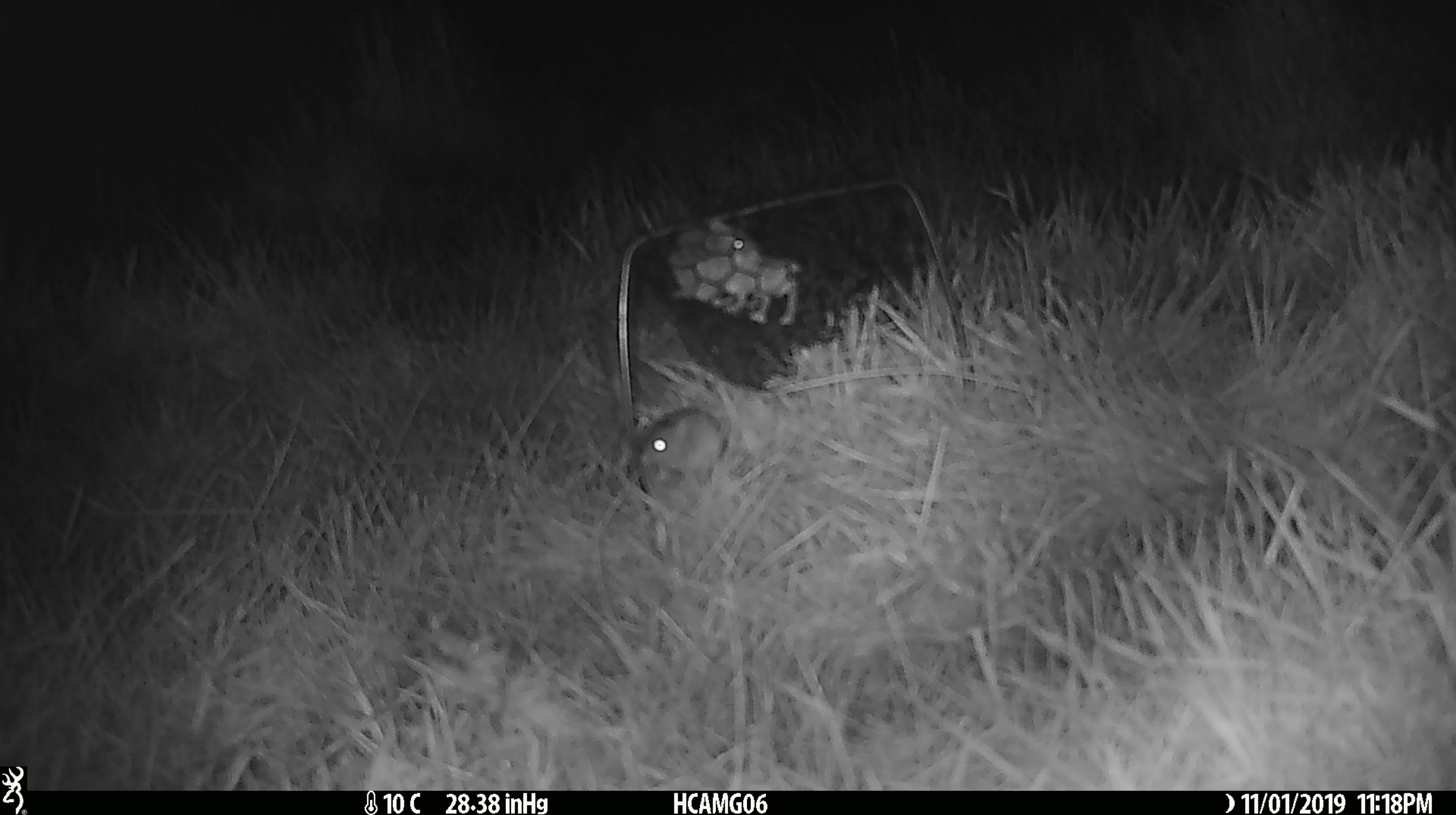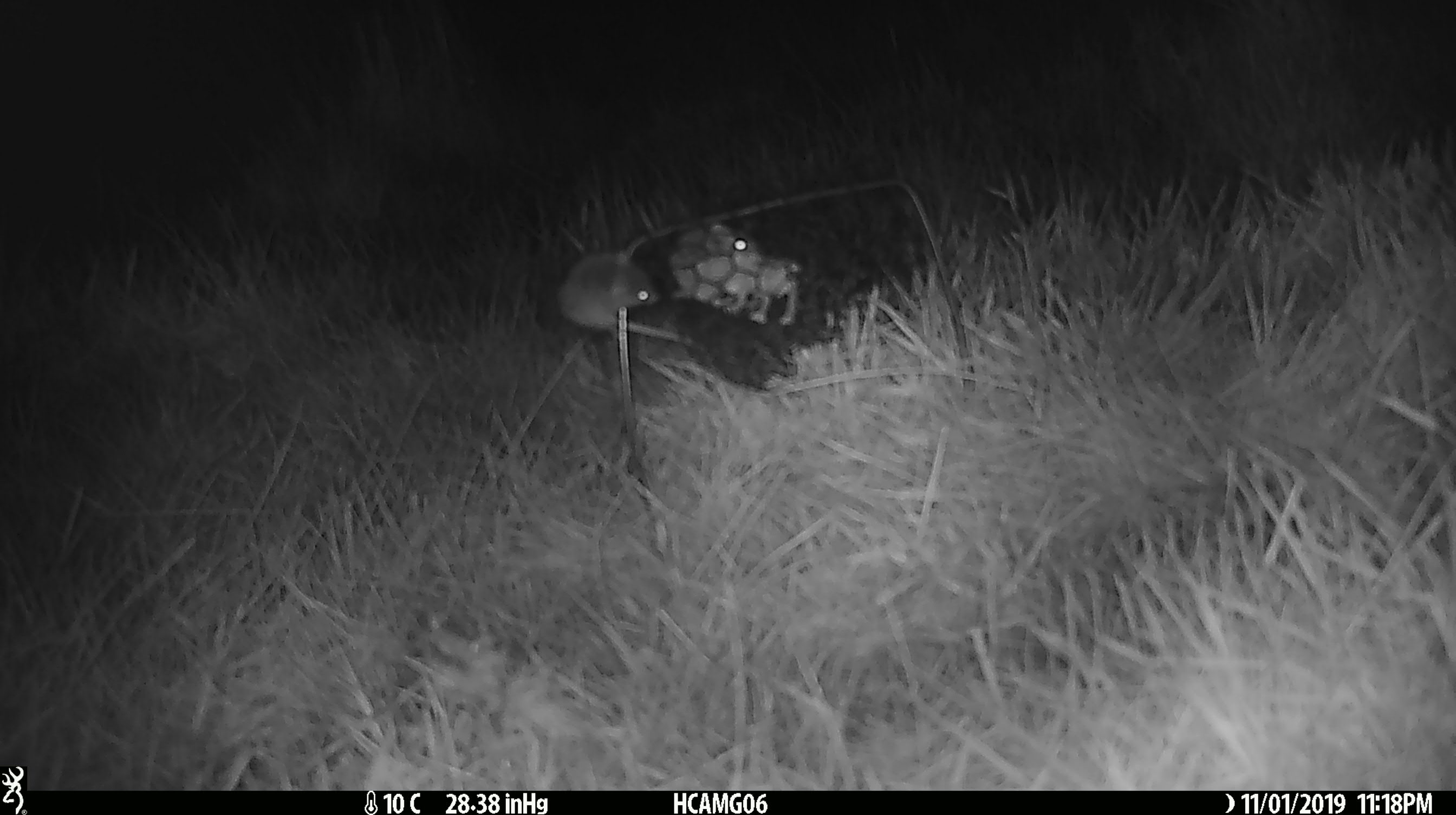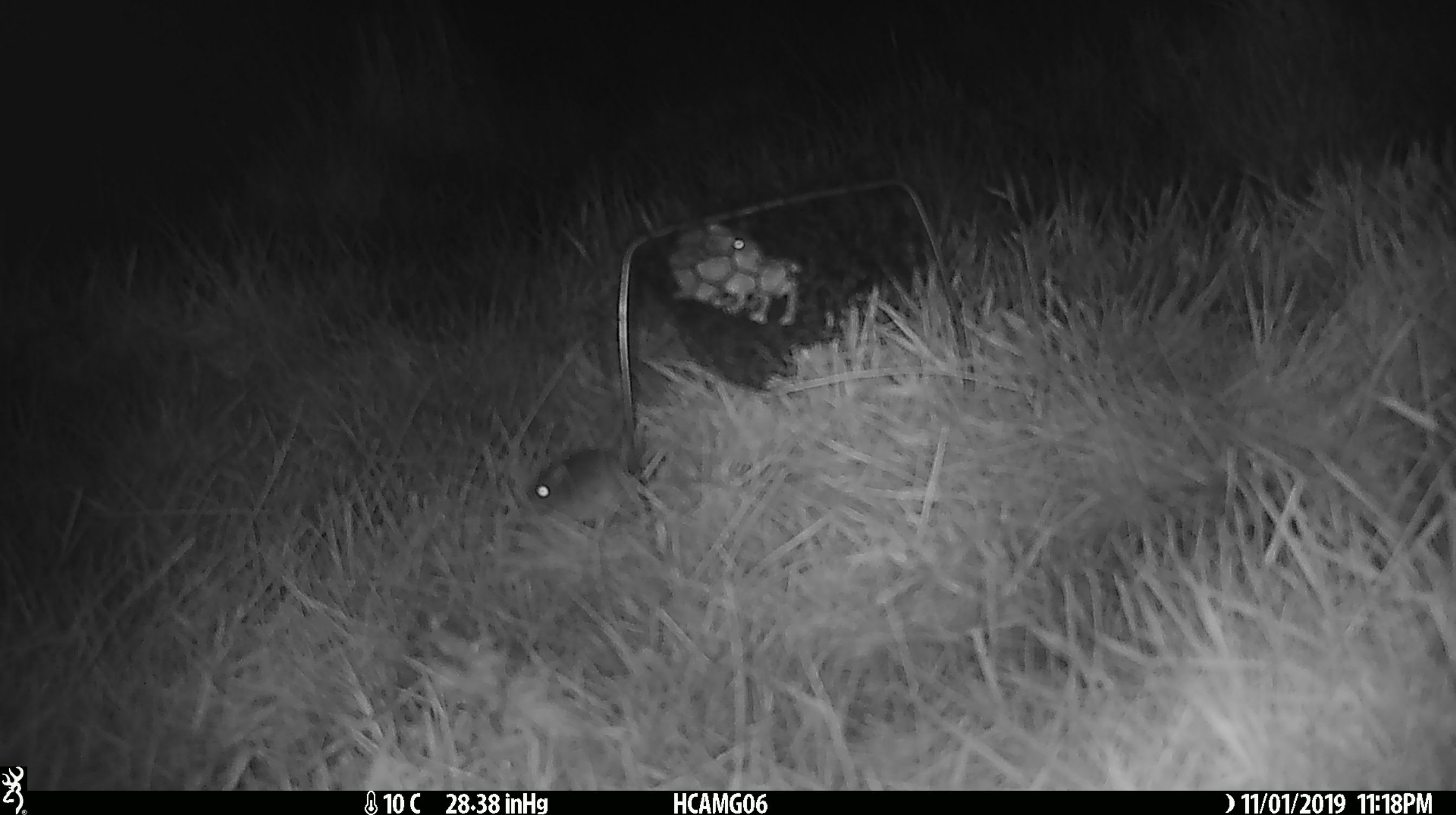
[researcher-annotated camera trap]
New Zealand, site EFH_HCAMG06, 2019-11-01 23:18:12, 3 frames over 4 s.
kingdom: Animalia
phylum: Chordata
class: Mammalia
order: Rodentia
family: Muridae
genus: Mus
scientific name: Mus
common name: mouse